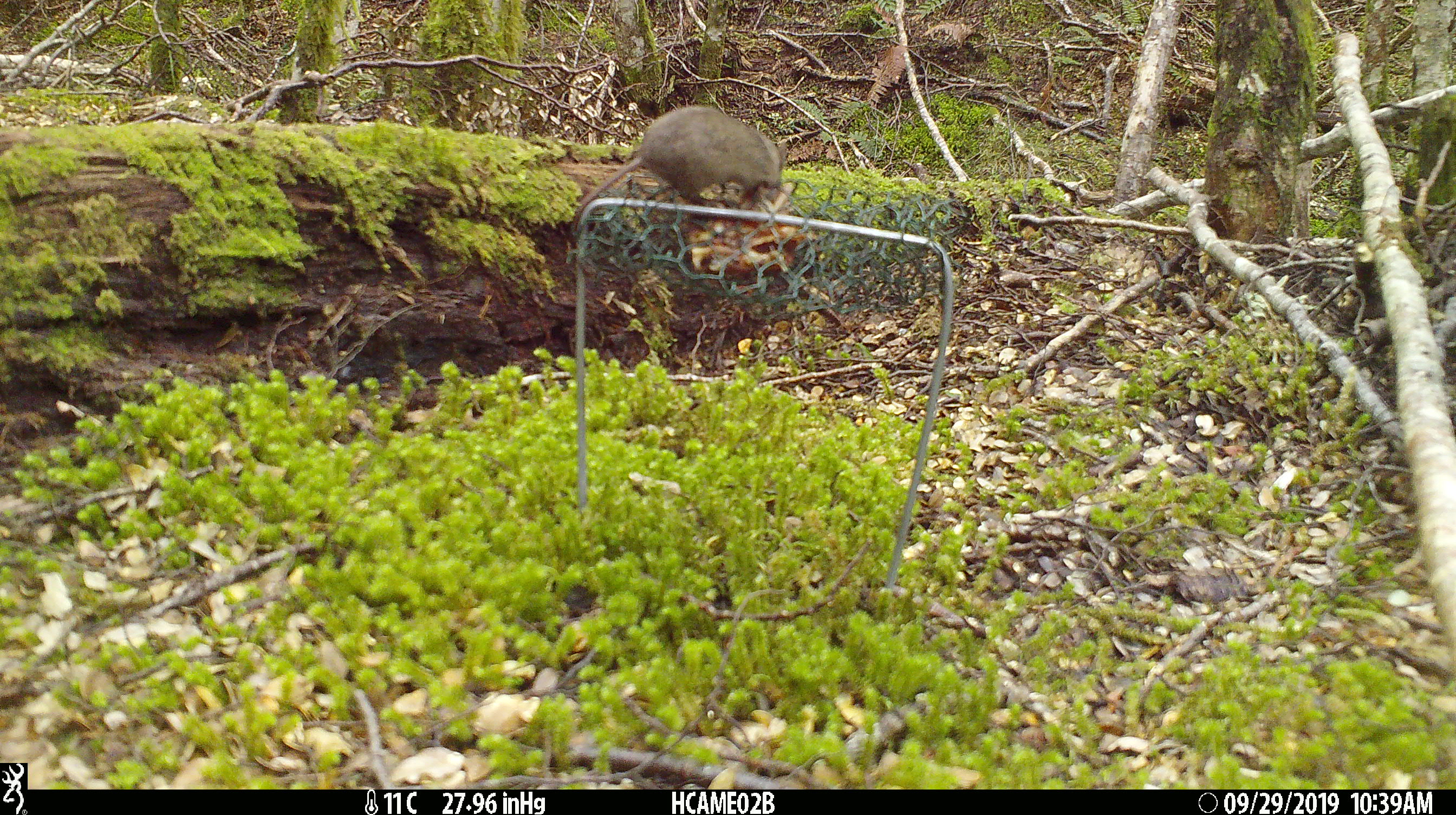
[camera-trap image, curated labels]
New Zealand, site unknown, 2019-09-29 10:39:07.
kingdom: Animalia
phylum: Chordata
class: Mammalia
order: Rodentia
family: Muridae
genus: Mus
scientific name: Mus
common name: mouse